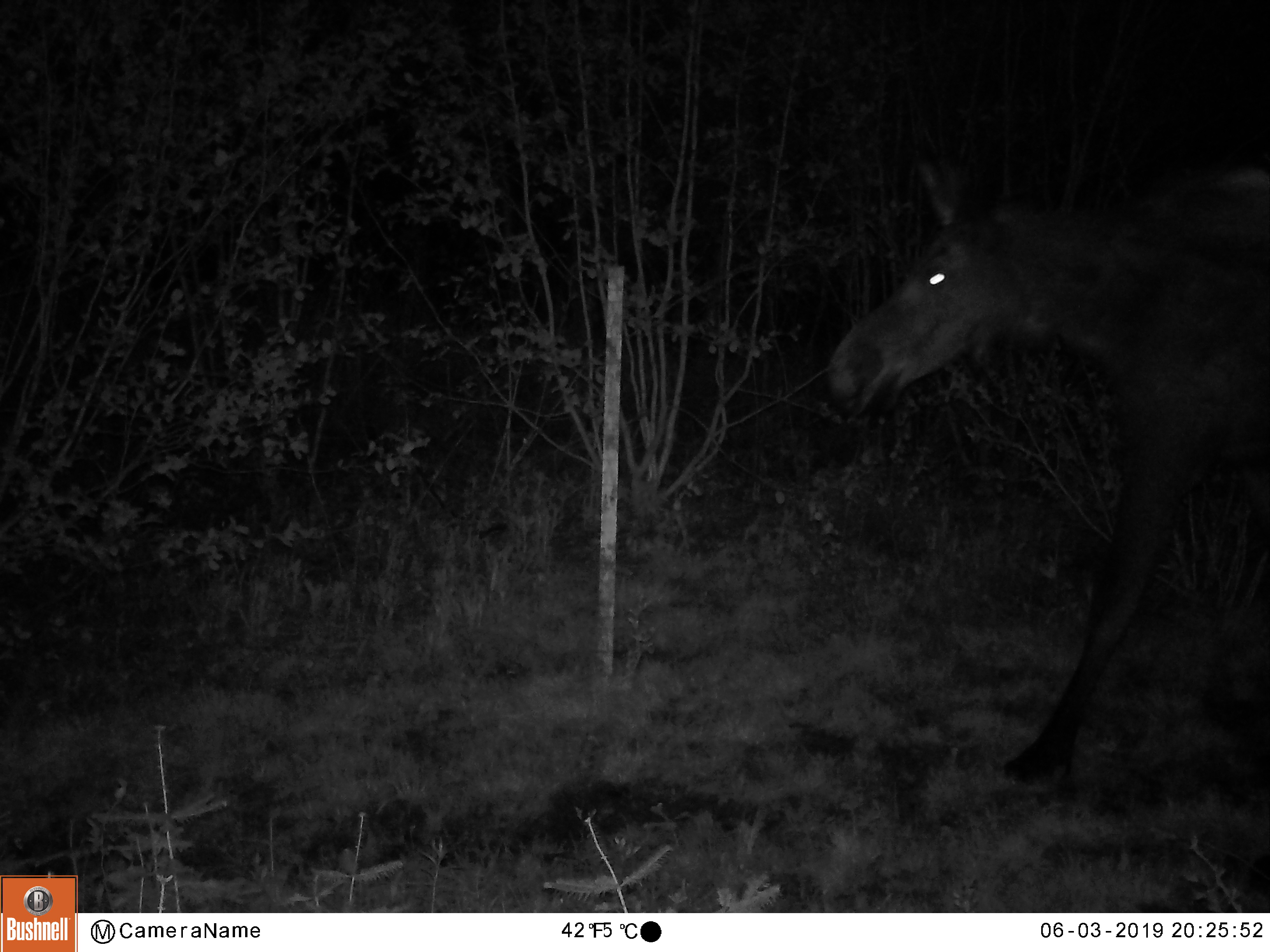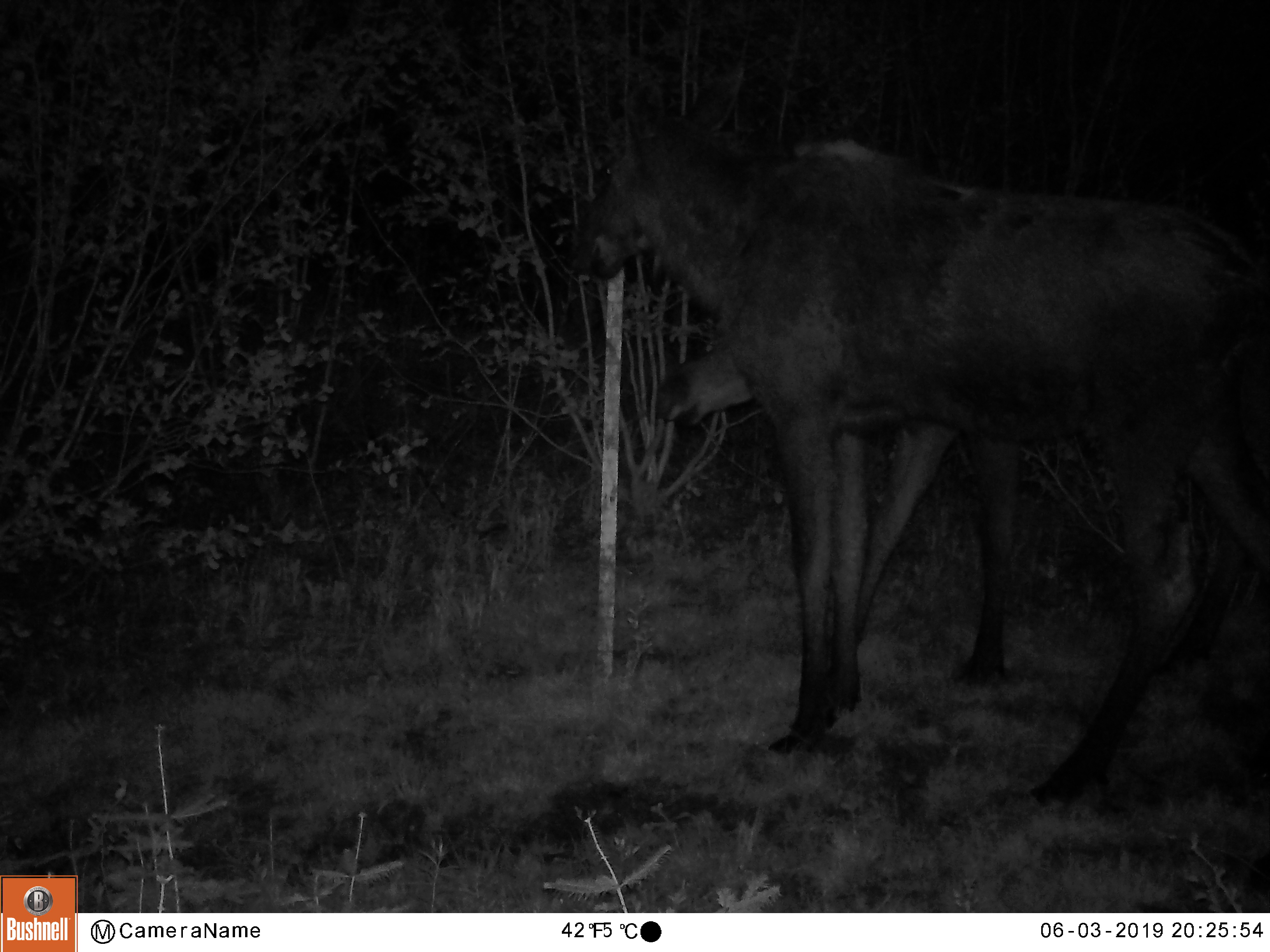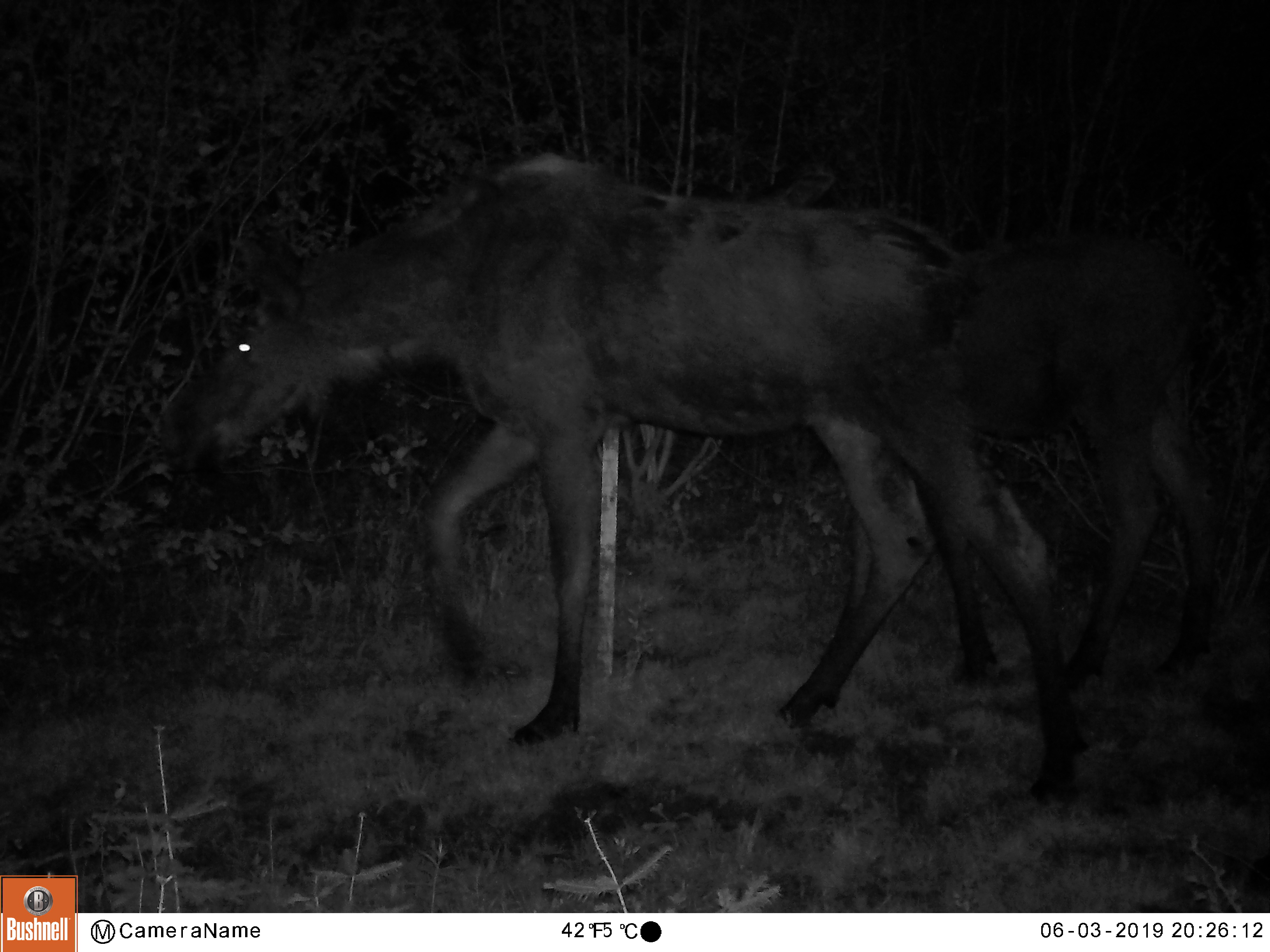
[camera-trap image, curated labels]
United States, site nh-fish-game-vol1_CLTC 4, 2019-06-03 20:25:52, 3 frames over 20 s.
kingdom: Animalia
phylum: Chordata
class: Mammalia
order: Artiodactyla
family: Cervidae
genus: Alces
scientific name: Alces alces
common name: moose